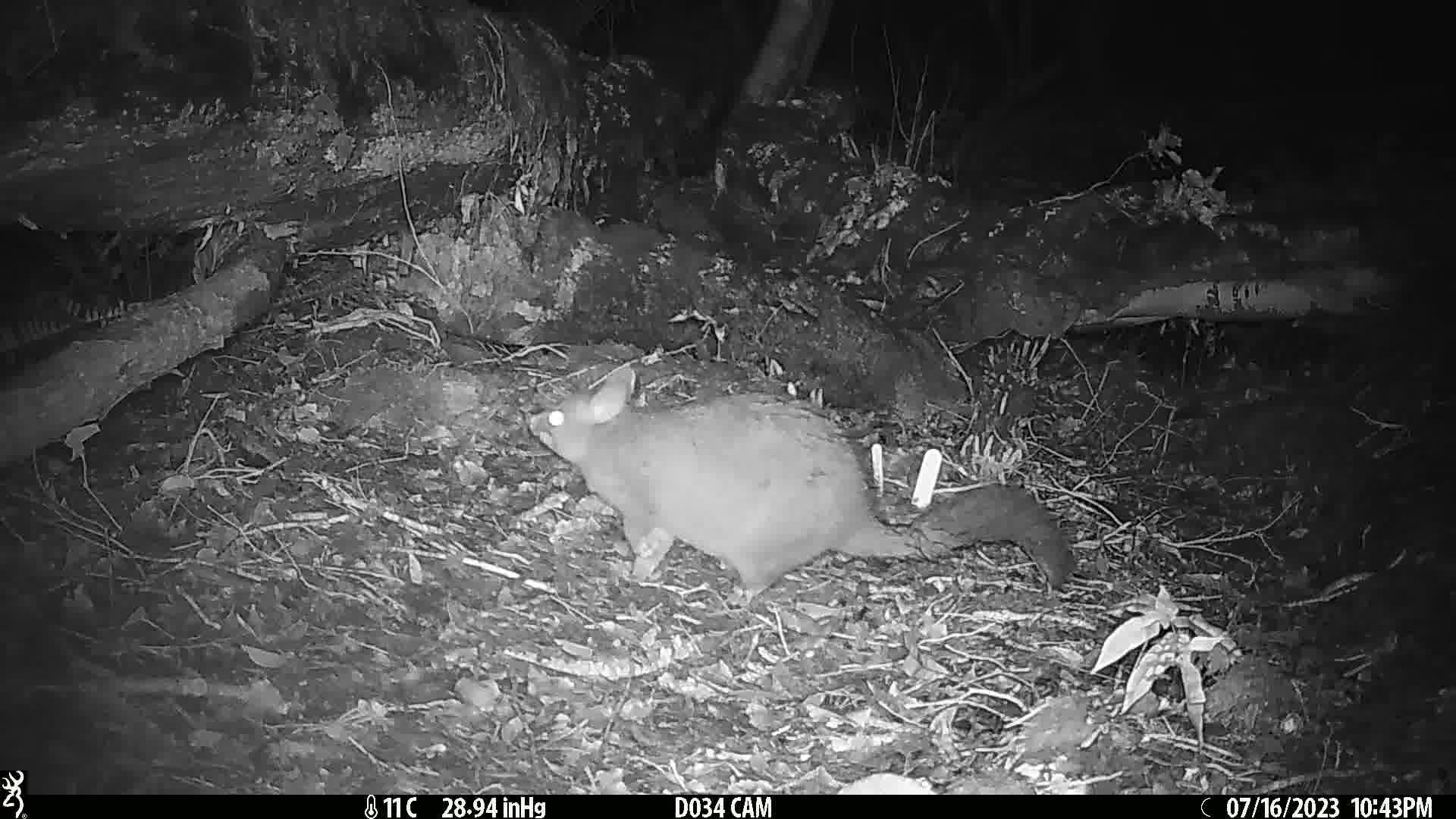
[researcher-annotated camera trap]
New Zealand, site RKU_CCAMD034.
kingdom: Animalia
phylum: Chordata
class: Mammalia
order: Diprotodontia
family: Phalangeridae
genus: Trichosurus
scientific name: Trichosurus vulpecula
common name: common brushtail possum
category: possum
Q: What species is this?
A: Possum (common brushtail possum) (Trichosurus vulpecula).